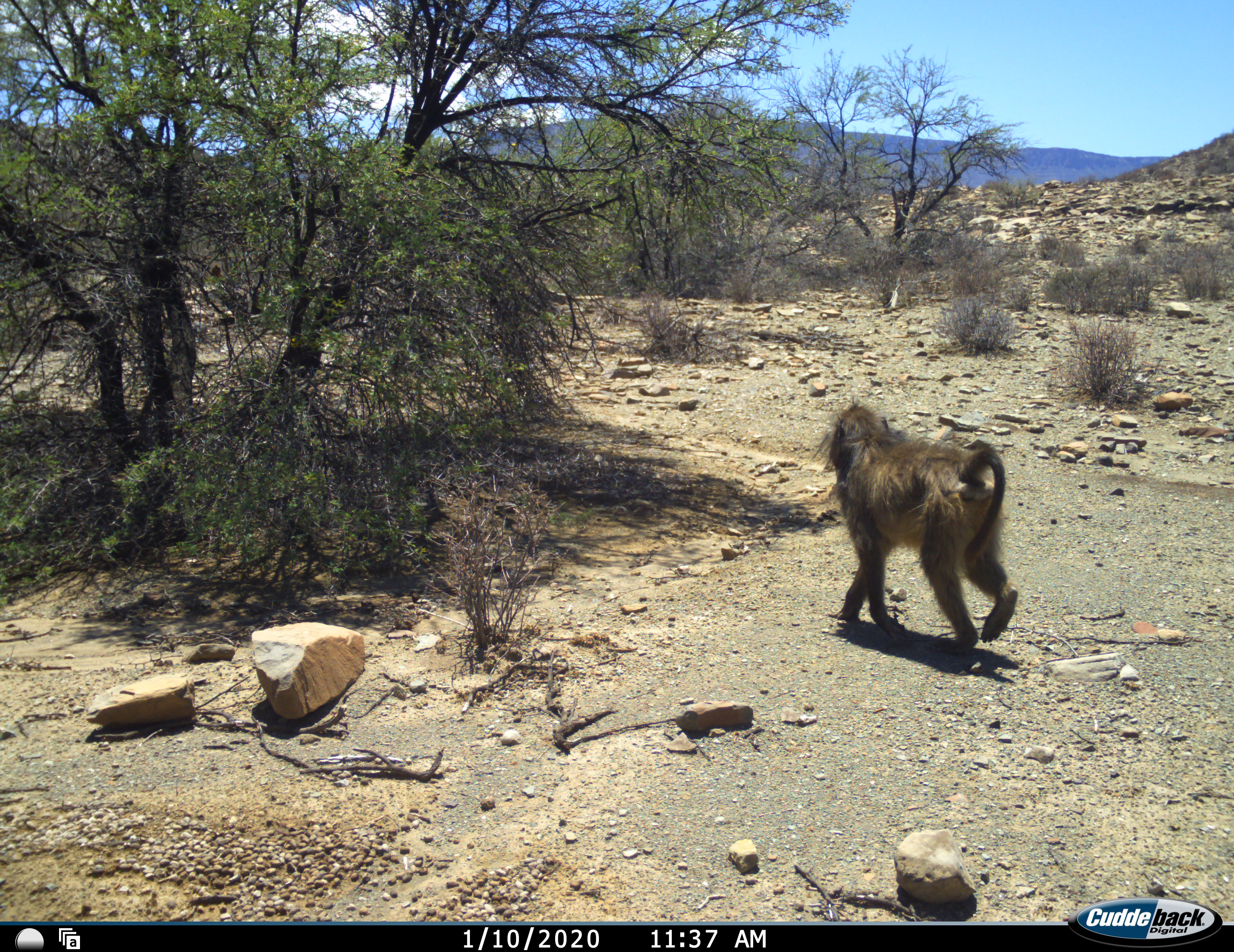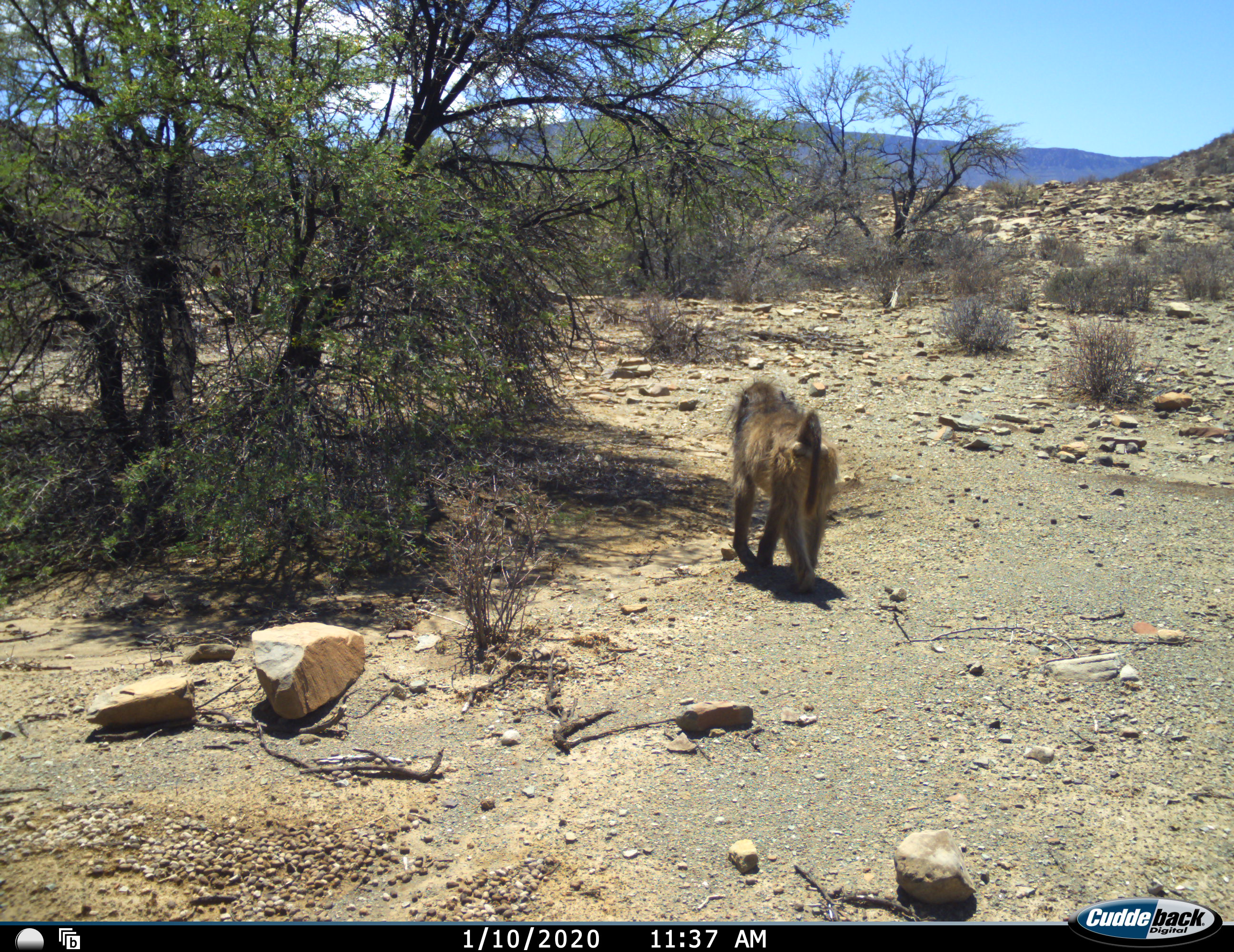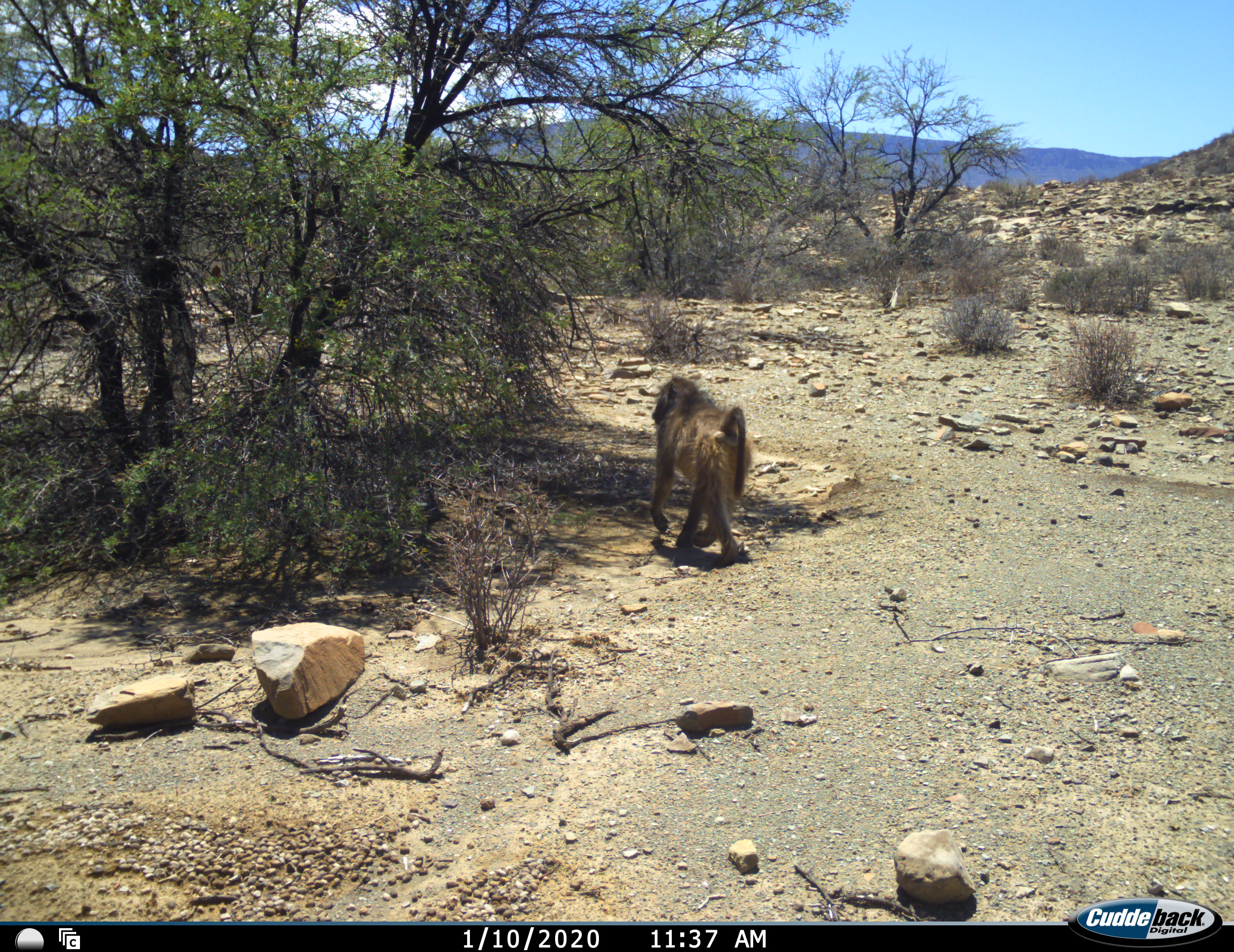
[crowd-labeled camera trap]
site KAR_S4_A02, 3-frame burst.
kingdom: Animalia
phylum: Chordata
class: Mammalia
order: Primates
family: Cercopithecidae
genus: Papio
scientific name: Papio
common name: baboon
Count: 1.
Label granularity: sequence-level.